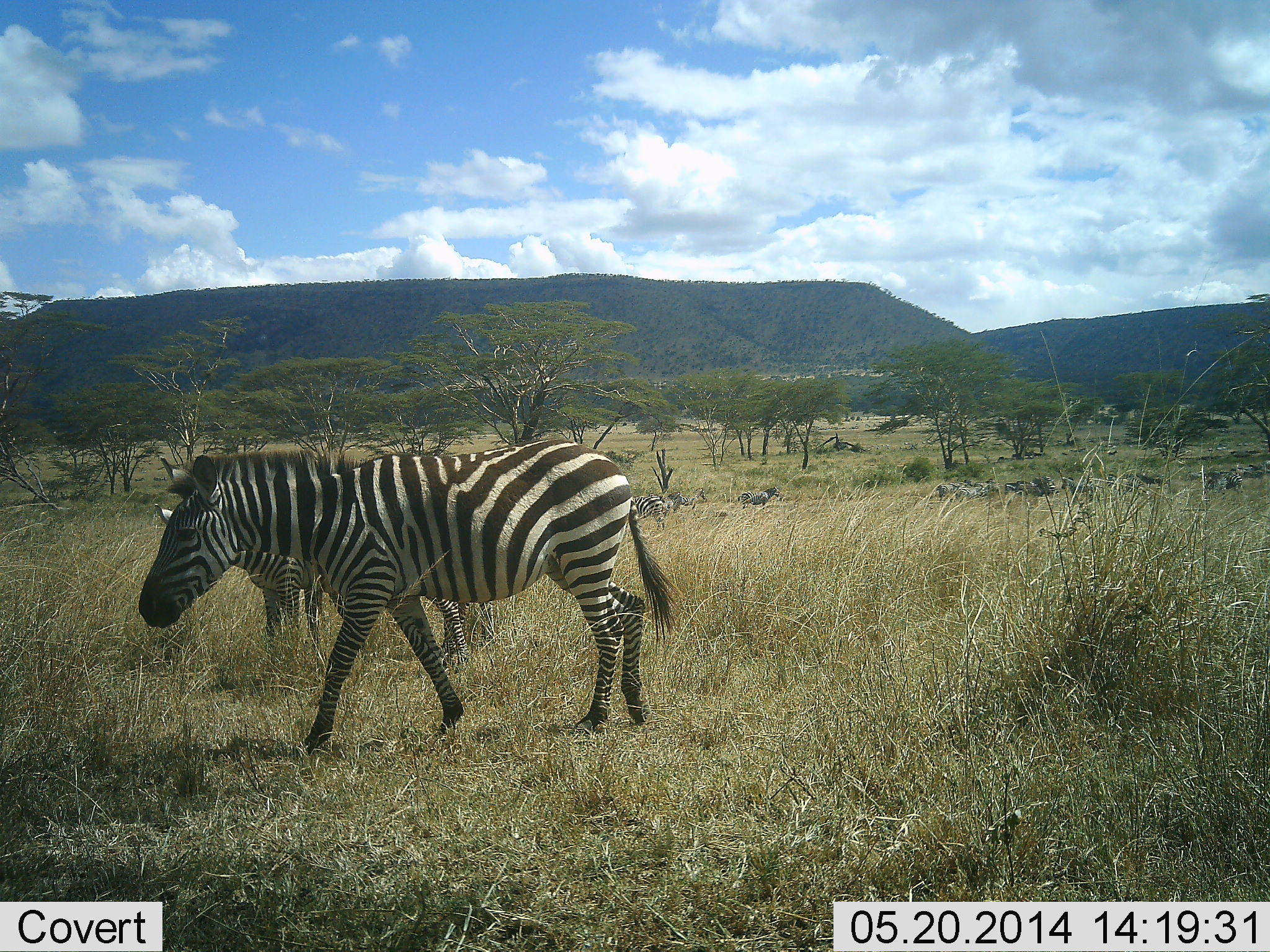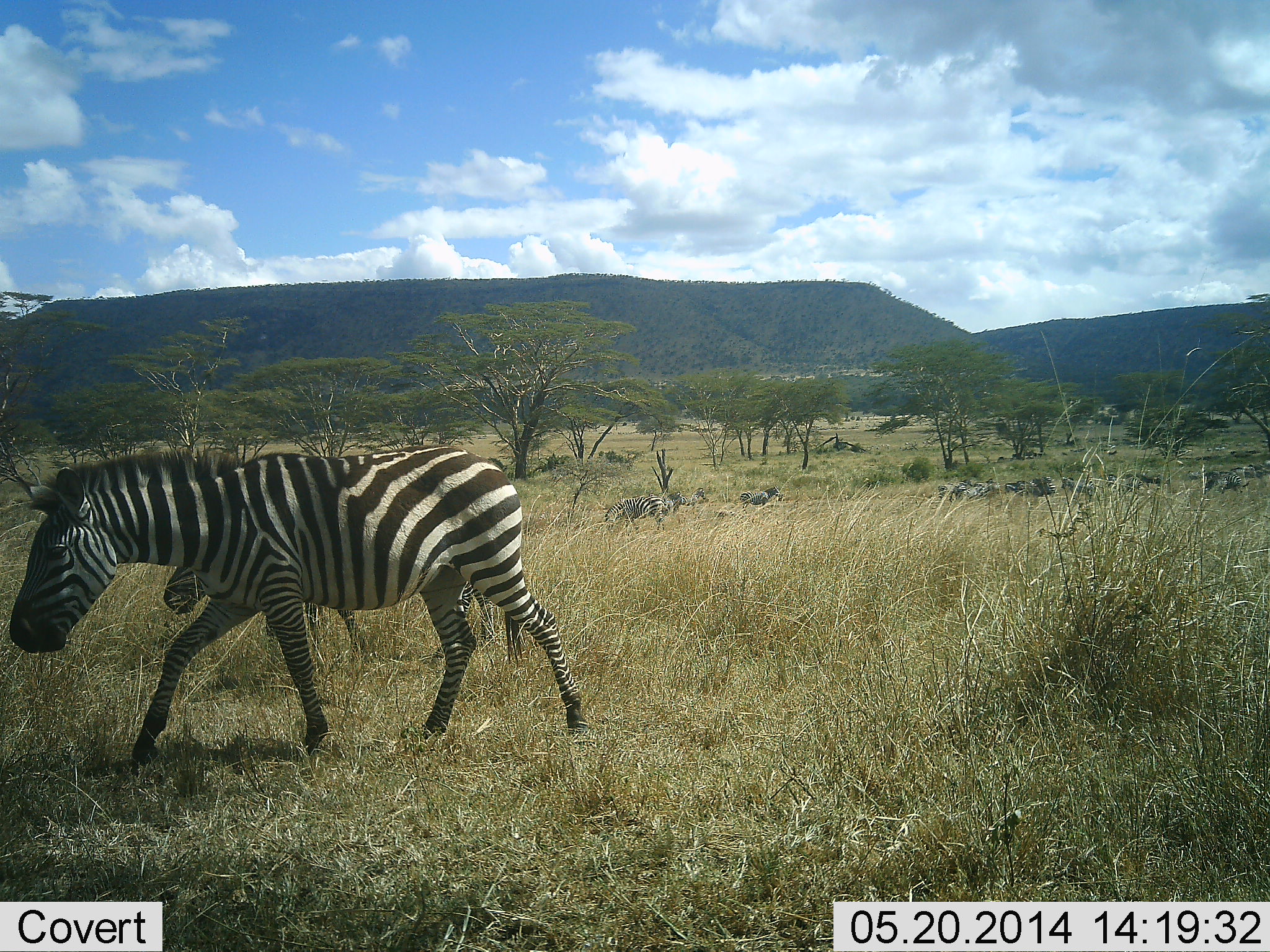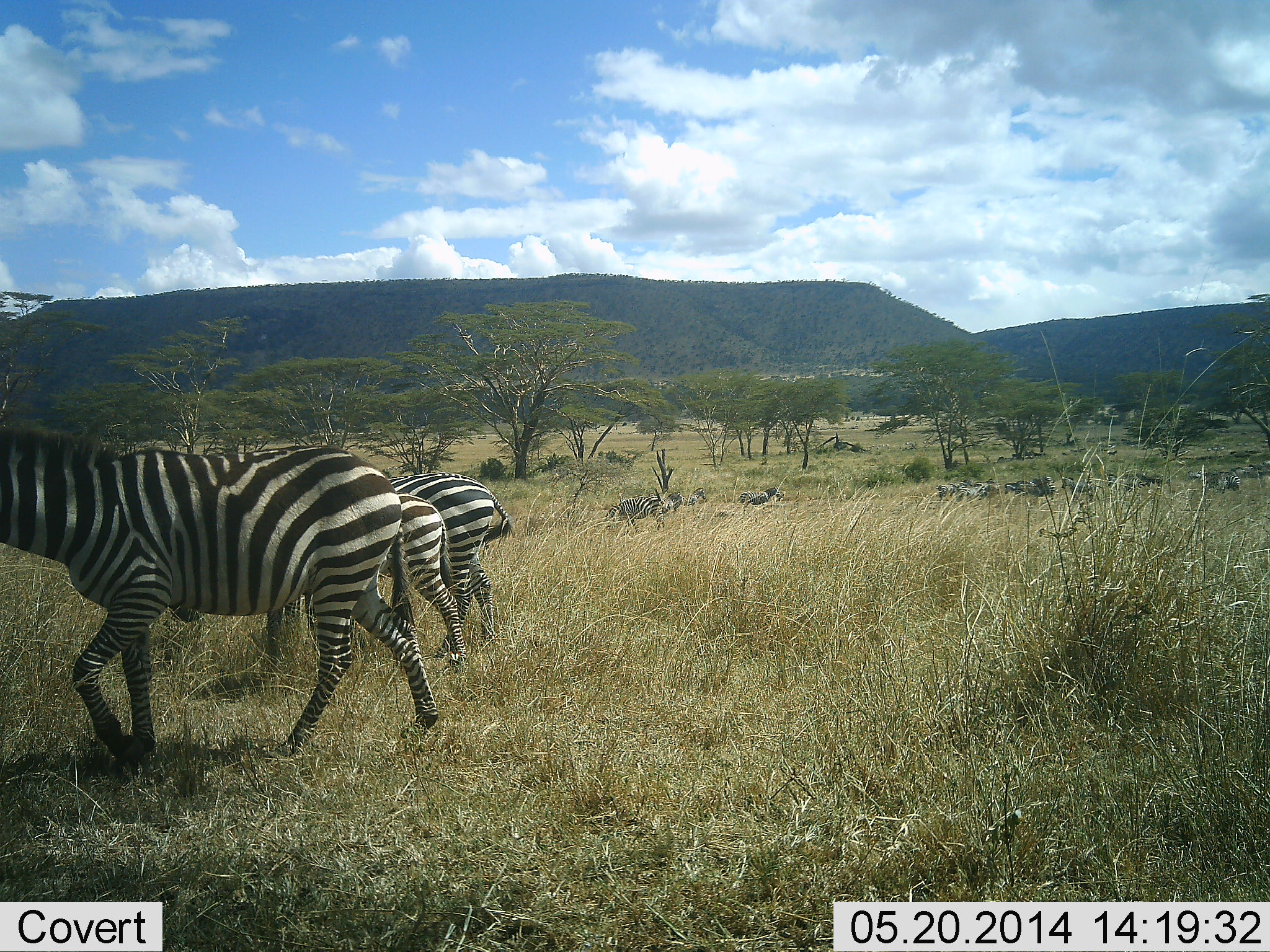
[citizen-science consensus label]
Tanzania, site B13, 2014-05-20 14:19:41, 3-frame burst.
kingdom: Animalia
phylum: Chordata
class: Mammalia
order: Perissodactyla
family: Equidae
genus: Equus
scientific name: Equus quagga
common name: plains zebra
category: zebra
Zebra (plains zebra) (Equus quagga), count 4. Behavior (volunteer vote fractions): standing 31%, resting 8%, moving 92%, interacting 3%. Young present (vote fraction): 21%. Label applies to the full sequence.